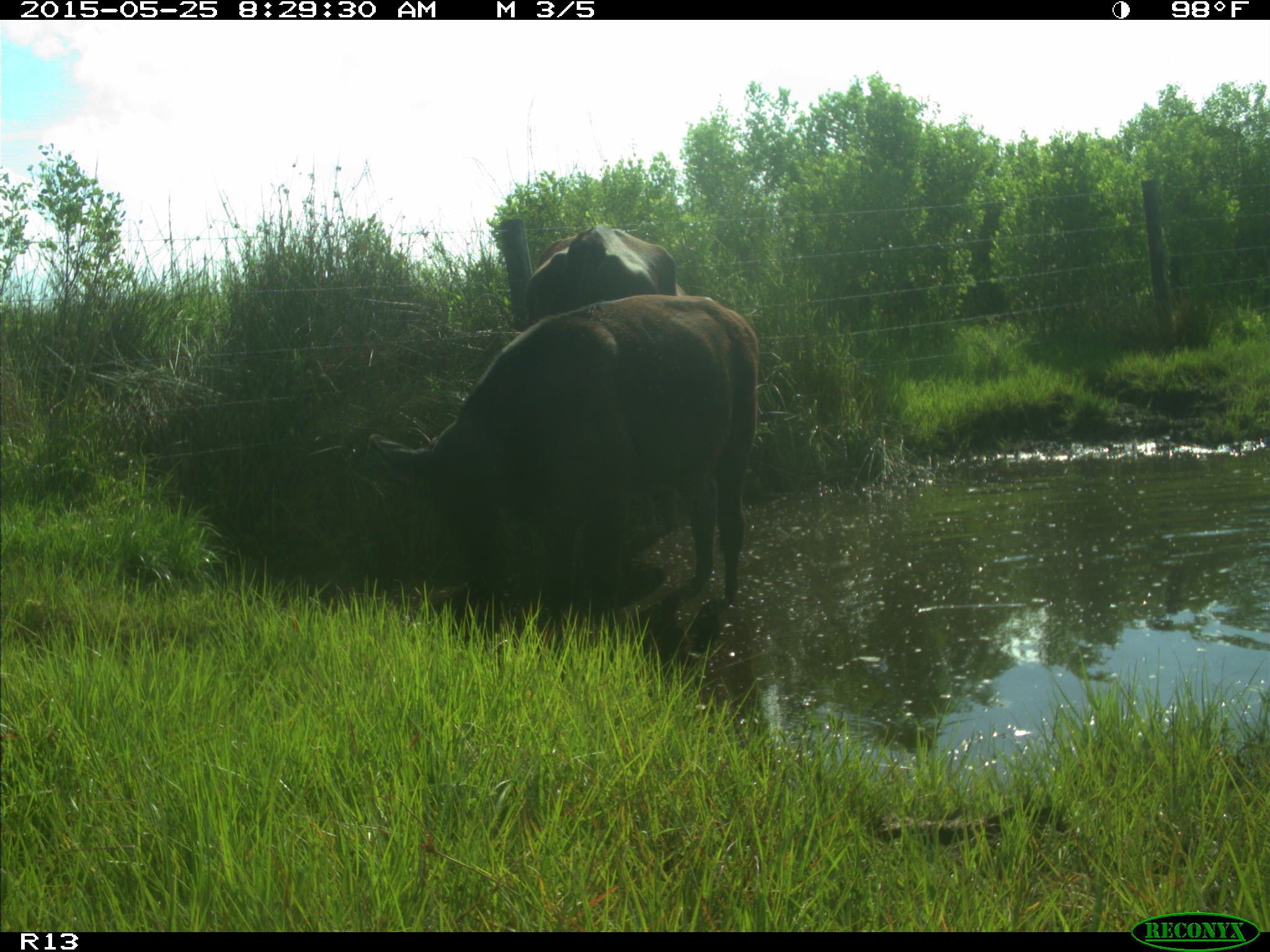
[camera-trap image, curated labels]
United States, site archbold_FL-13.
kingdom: Animalia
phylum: Chordata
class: Mammalia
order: Artiodactyla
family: Bovidae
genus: Bos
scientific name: Bos taurus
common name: domestic cow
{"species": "Bos taurus (domestic cow)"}